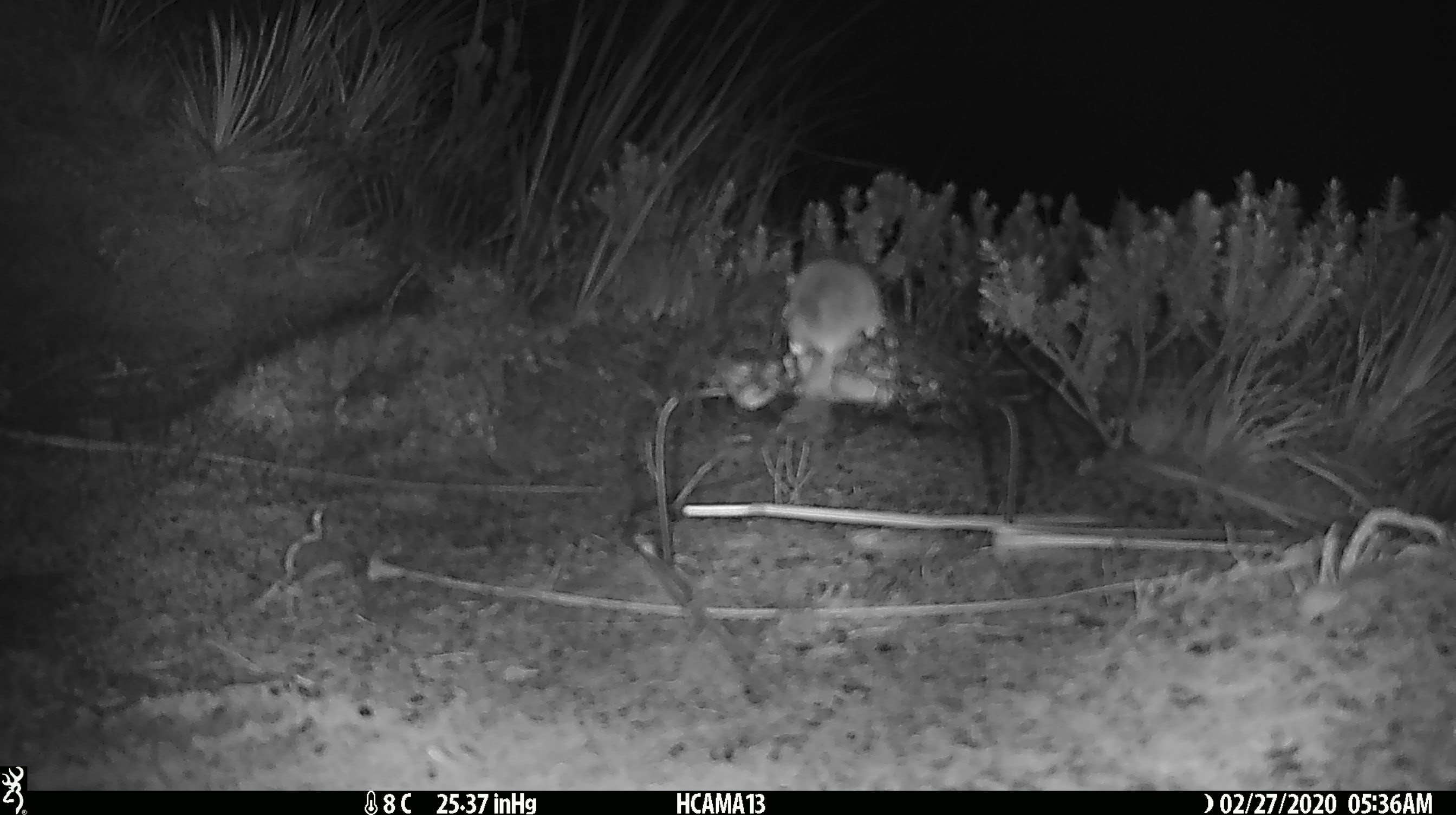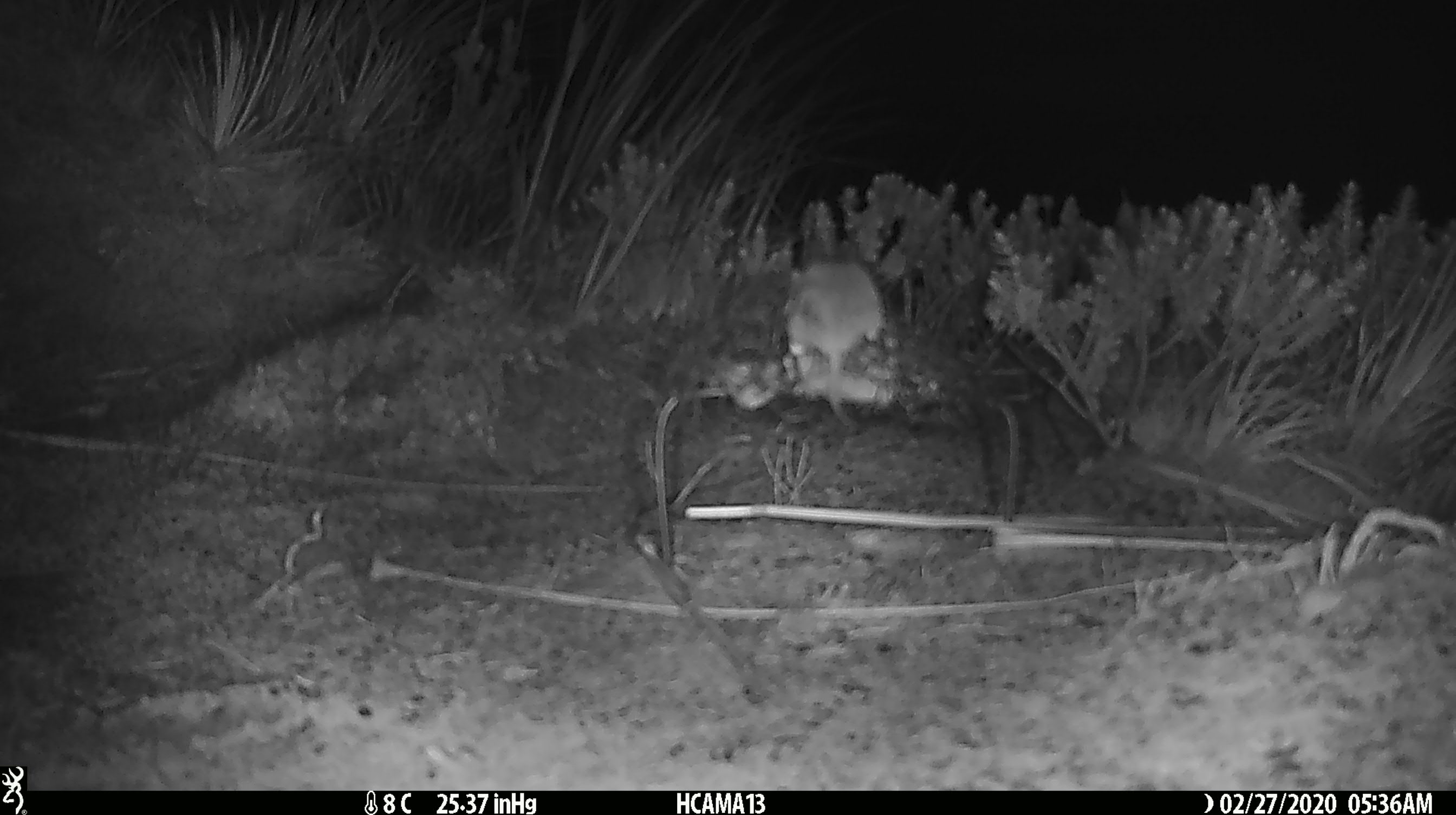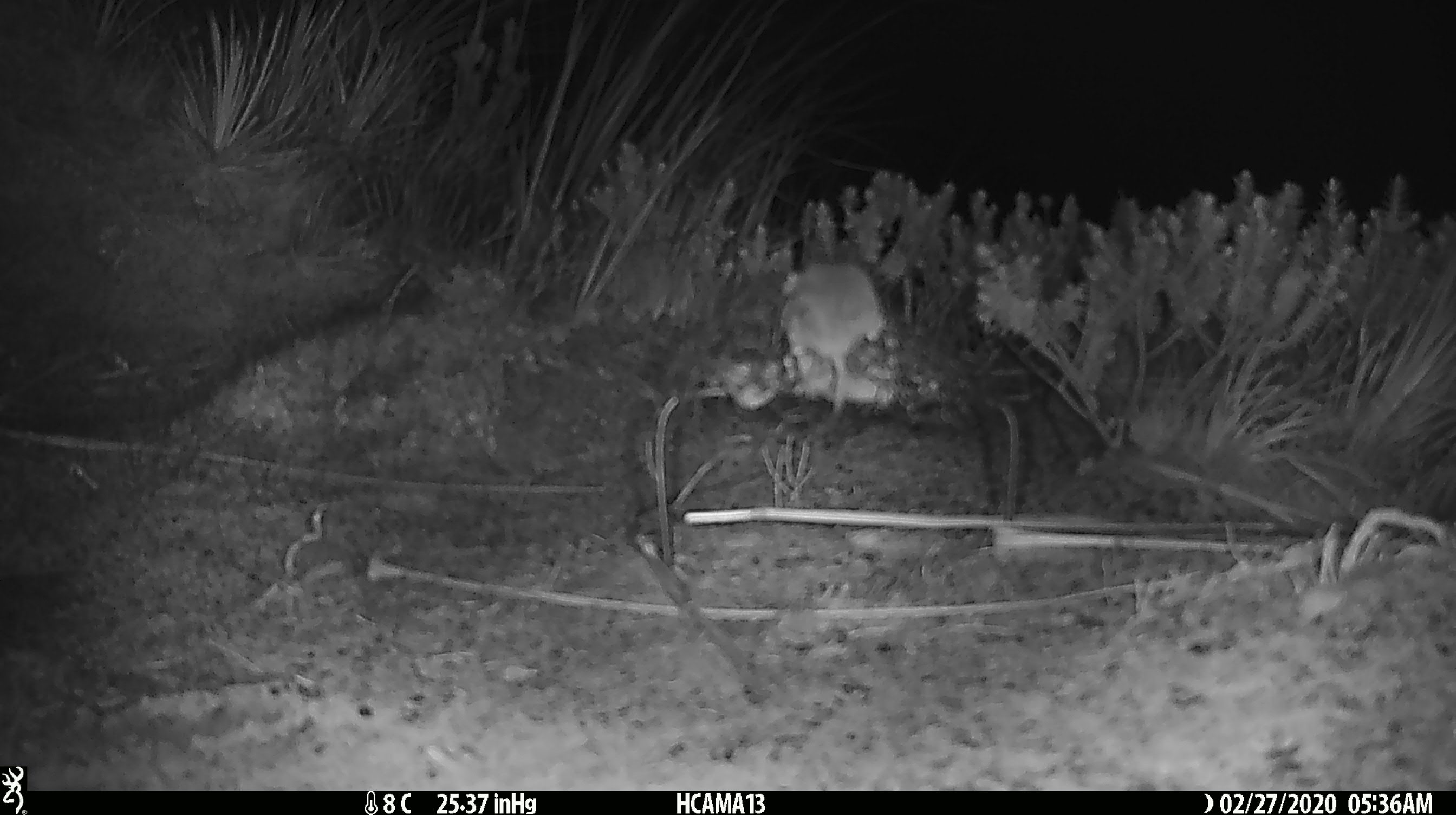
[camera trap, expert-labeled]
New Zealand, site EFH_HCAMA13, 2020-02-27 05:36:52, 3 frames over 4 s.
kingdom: Animalia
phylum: Chordata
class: Mammalia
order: Rodentia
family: Muridae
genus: Mus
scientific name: Mus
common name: mouse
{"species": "mouse (Mus)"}